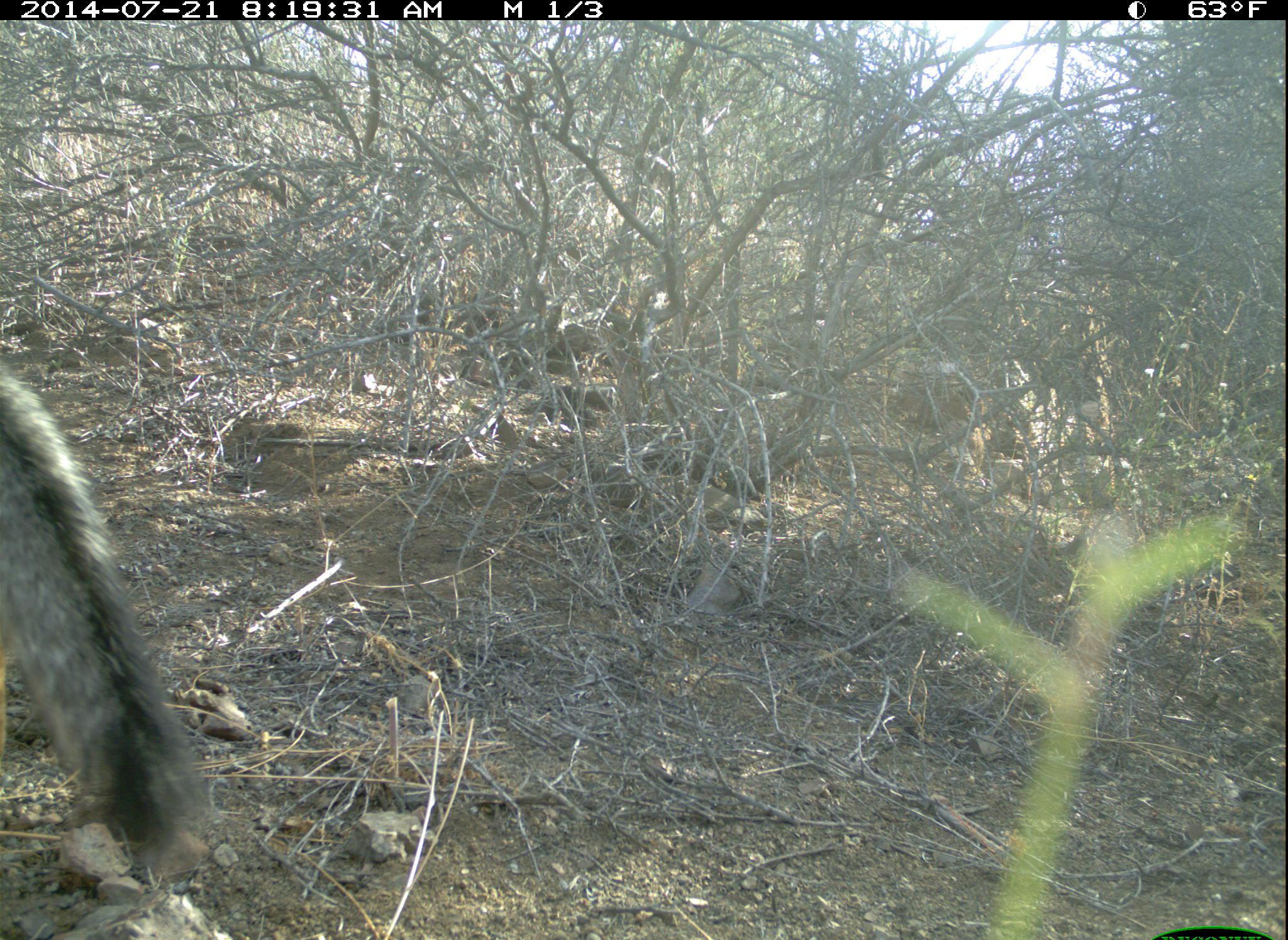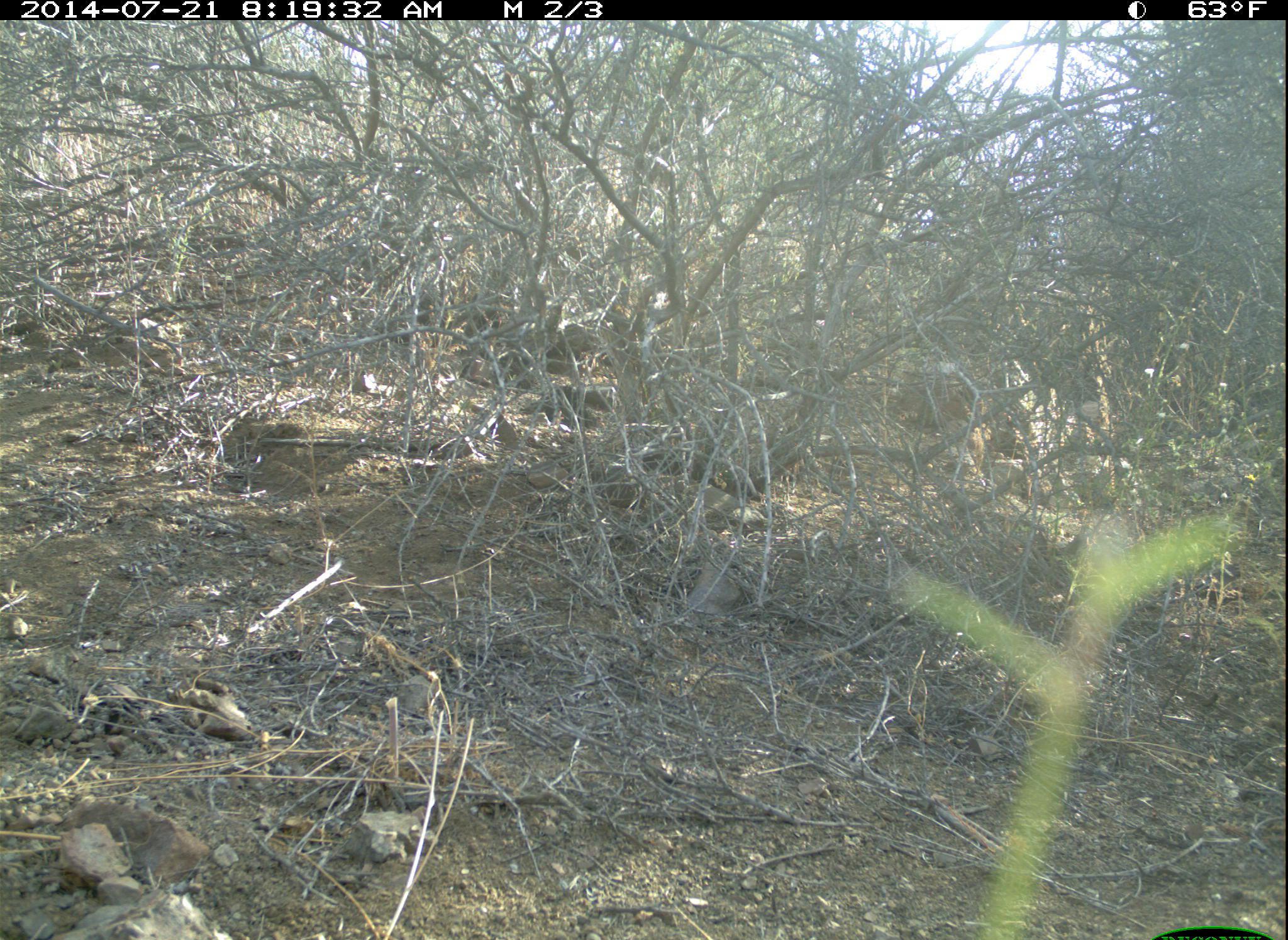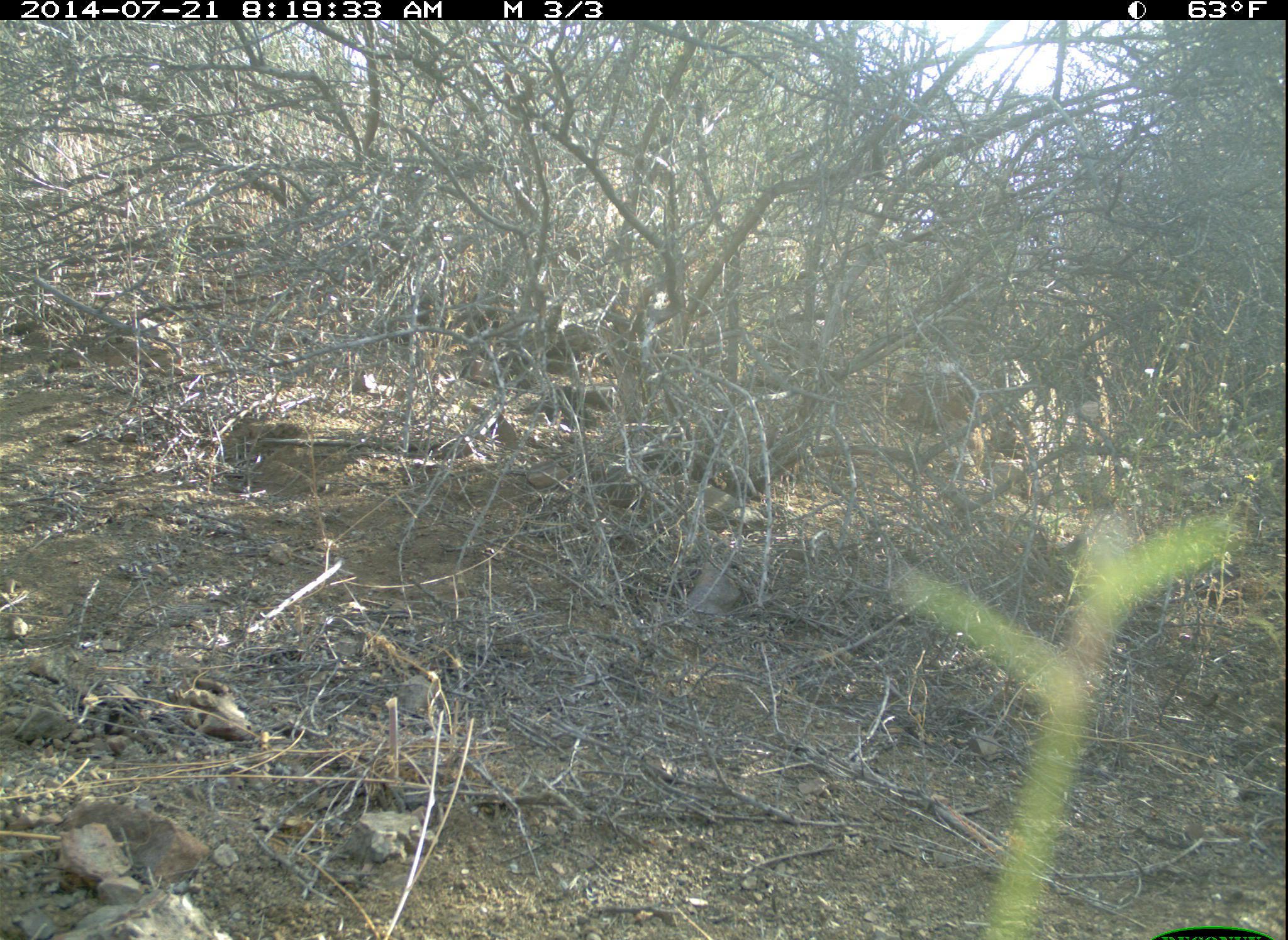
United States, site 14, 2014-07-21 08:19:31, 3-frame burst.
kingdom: Animalia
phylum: Chordata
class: Mammalia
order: Carnivora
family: Canidae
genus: Urocyon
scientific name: Urocyon cinereoargenteus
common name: gray fox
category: fox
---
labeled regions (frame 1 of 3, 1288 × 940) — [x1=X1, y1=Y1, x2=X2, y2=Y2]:
fox: [x1=0, y1=369, x2=216, y2=888]